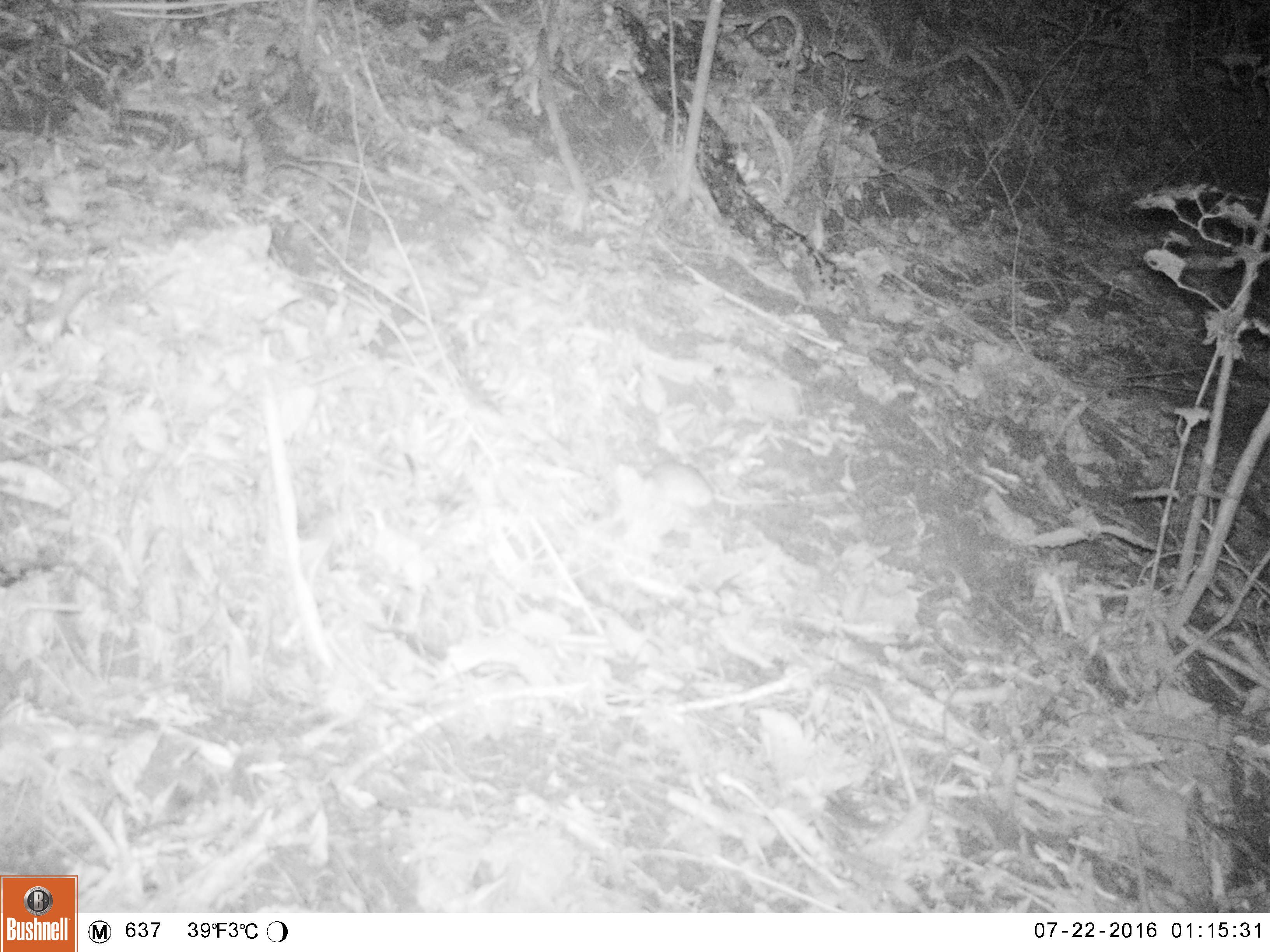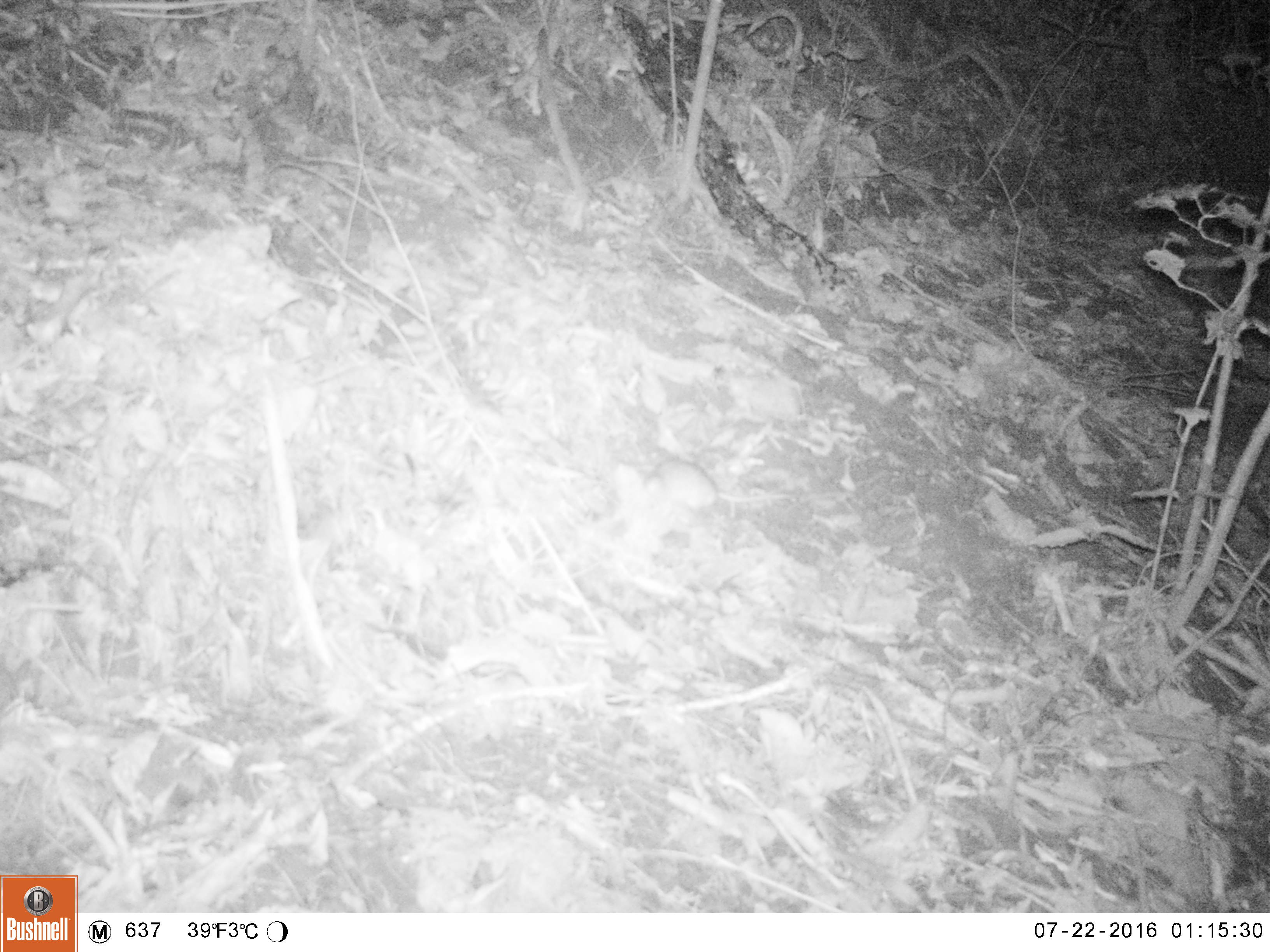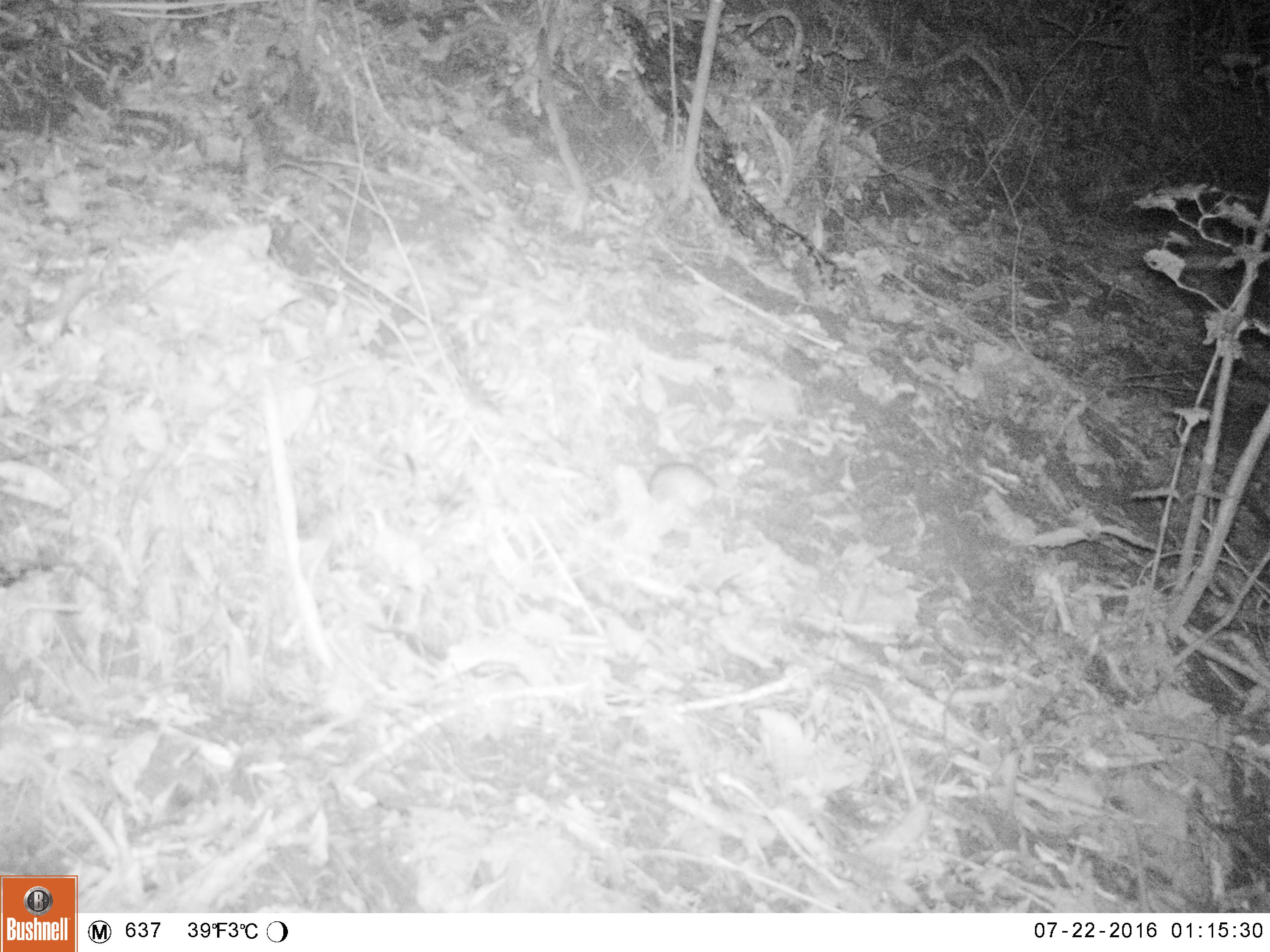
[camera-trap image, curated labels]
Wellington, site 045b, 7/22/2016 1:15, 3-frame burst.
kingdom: Animalia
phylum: Chordata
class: Mammalia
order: Rodentia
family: Muridae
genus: Mus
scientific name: Mus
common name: mouse